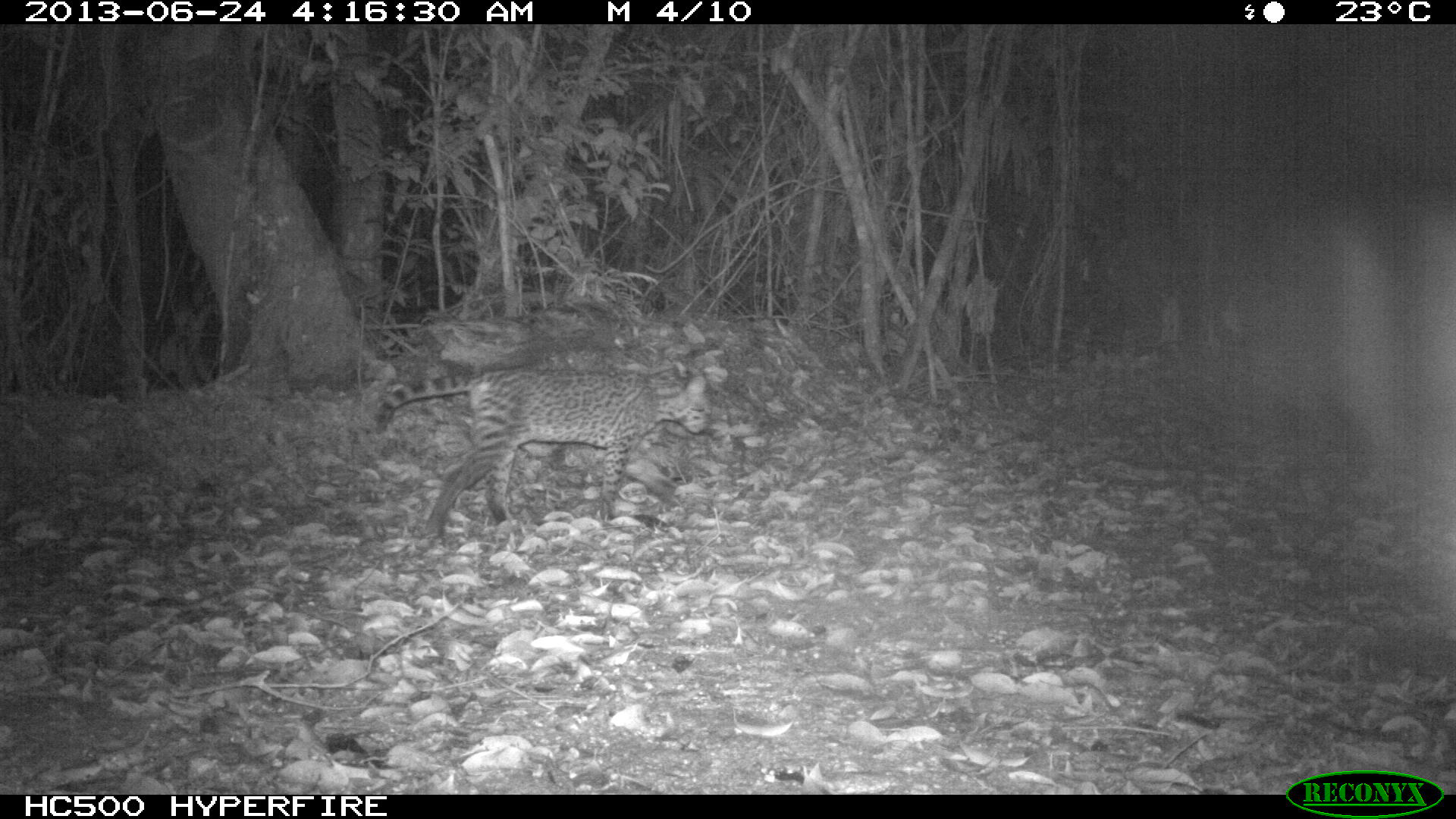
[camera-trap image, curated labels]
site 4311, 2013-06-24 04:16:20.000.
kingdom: Animalia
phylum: Chordata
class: Mammalia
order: Carnivora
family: Felidae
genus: Leopardus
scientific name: Leopardus pardalis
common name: ocelot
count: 1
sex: female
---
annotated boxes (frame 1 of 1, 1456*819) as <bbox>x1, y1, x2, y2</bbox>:
leopardus pardalis: <bbox>373, 364, 714, 546</bbox>